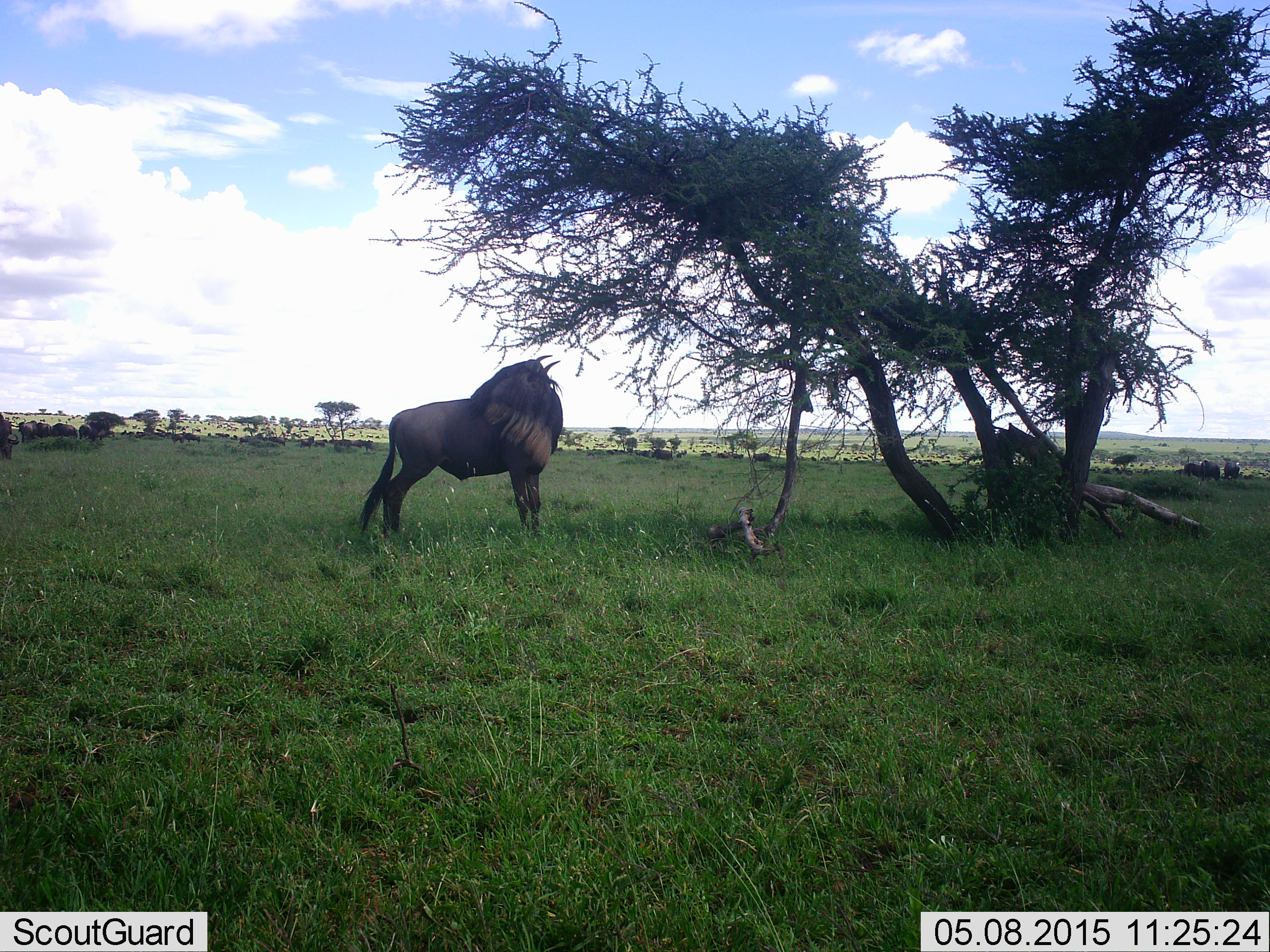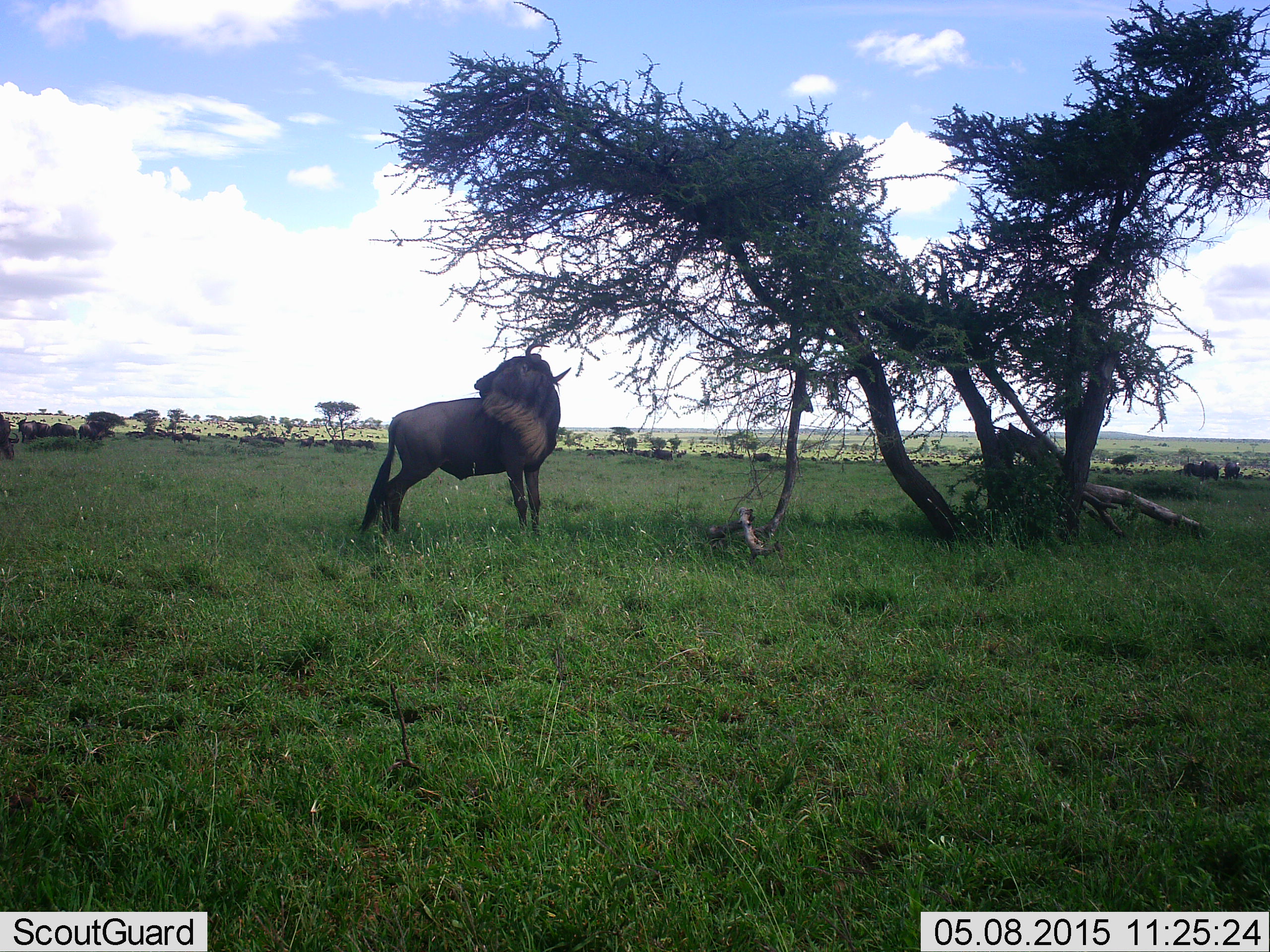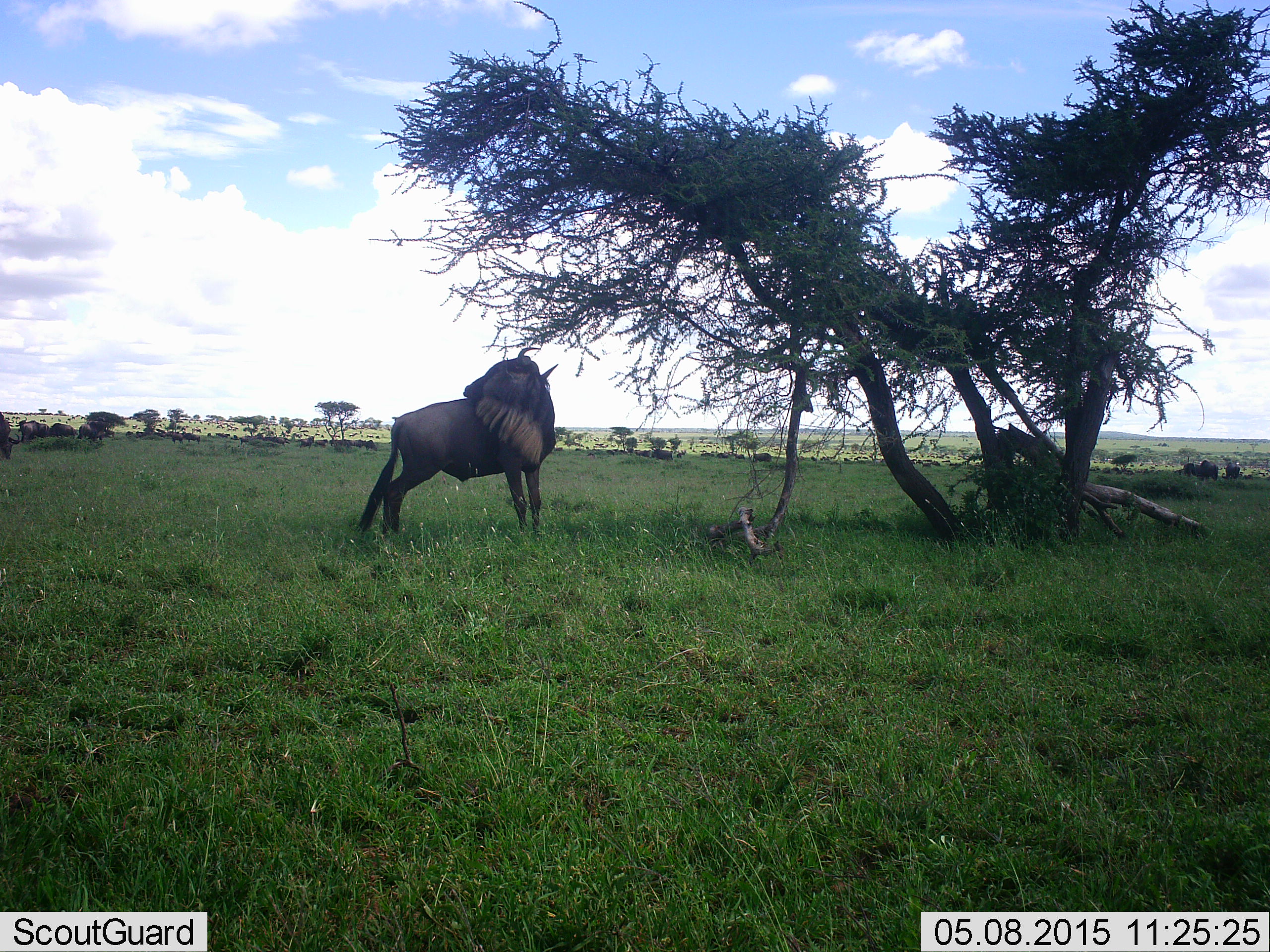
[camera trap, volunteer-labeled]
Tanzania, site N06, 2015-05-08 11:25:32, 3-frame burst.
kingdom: Animalia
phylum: Chordata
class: Mammalia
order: Artiodactyla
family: Bovidae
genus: Connochaetes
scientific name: Connochaetes taurinus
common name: blue wildebeest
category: wildebeest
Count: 1.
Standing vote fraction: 90%.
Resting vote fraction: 0%.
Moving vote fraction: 0%.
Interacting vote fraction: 10%.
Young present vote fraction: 0%.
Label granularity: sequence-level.